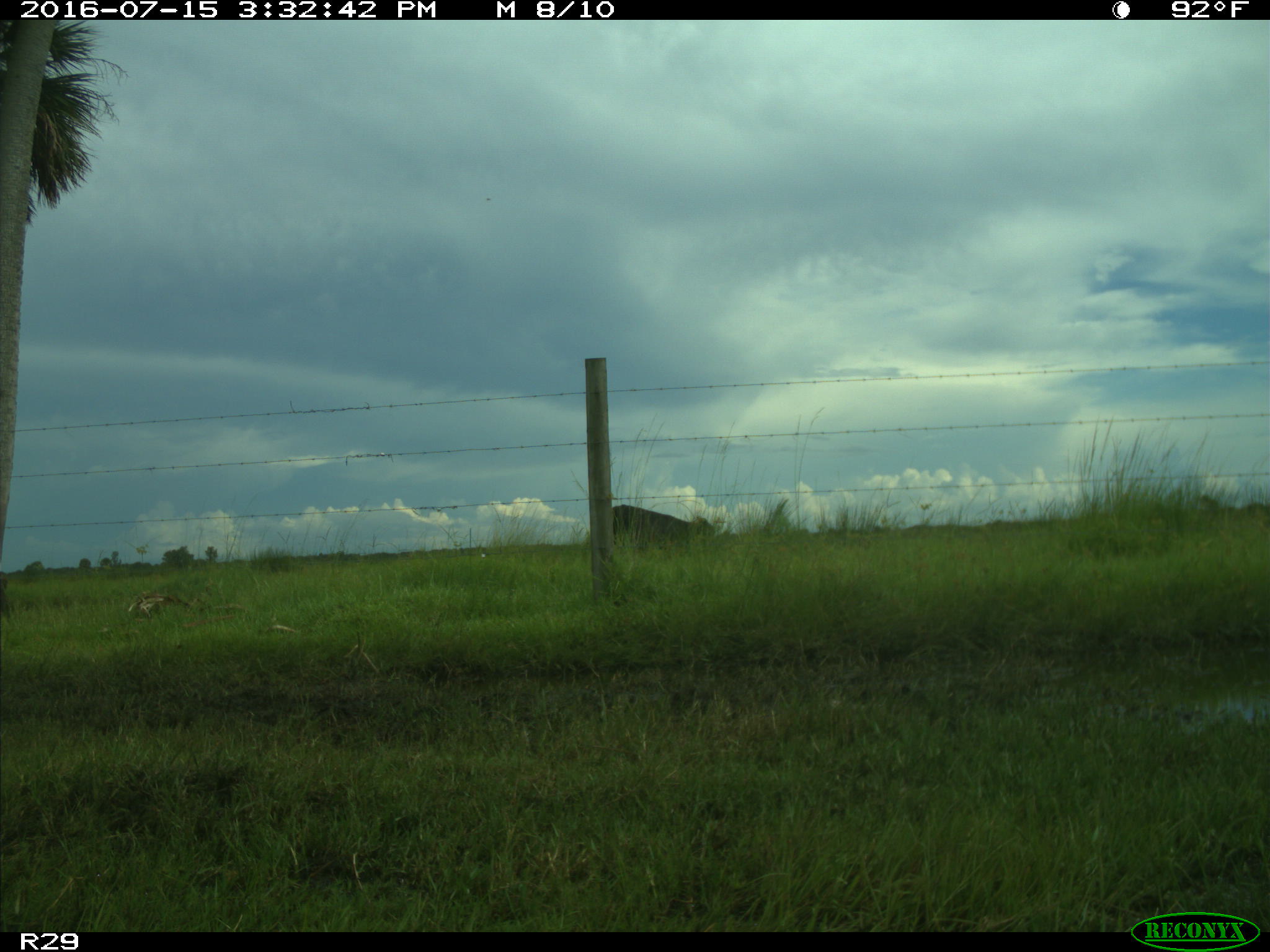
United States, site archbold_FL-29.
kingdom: Animalia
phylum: Chordata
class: Mammalia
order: Artiodactyla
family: Bovidae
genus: Bos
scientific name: Bos taurus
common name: domestic cow